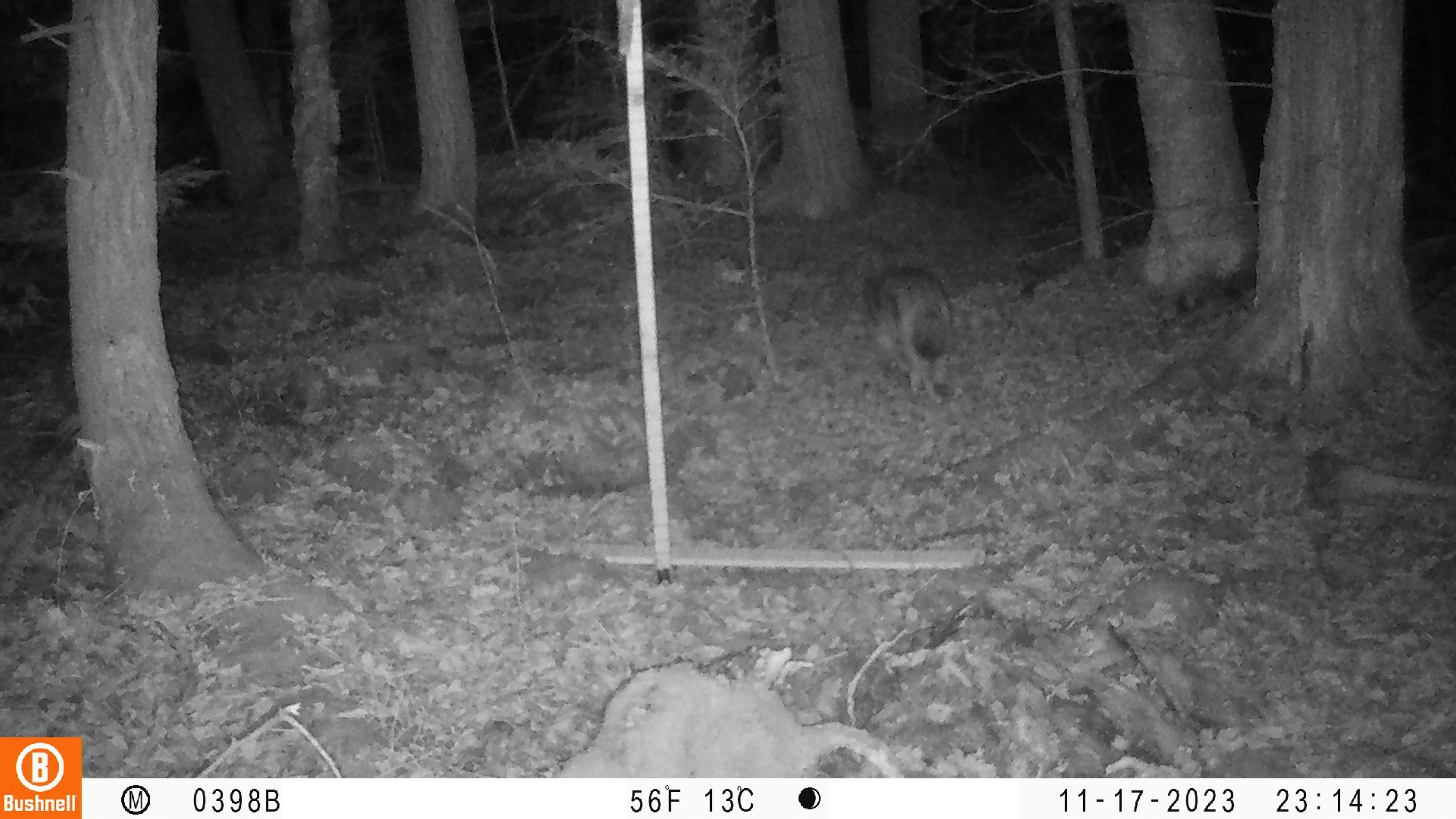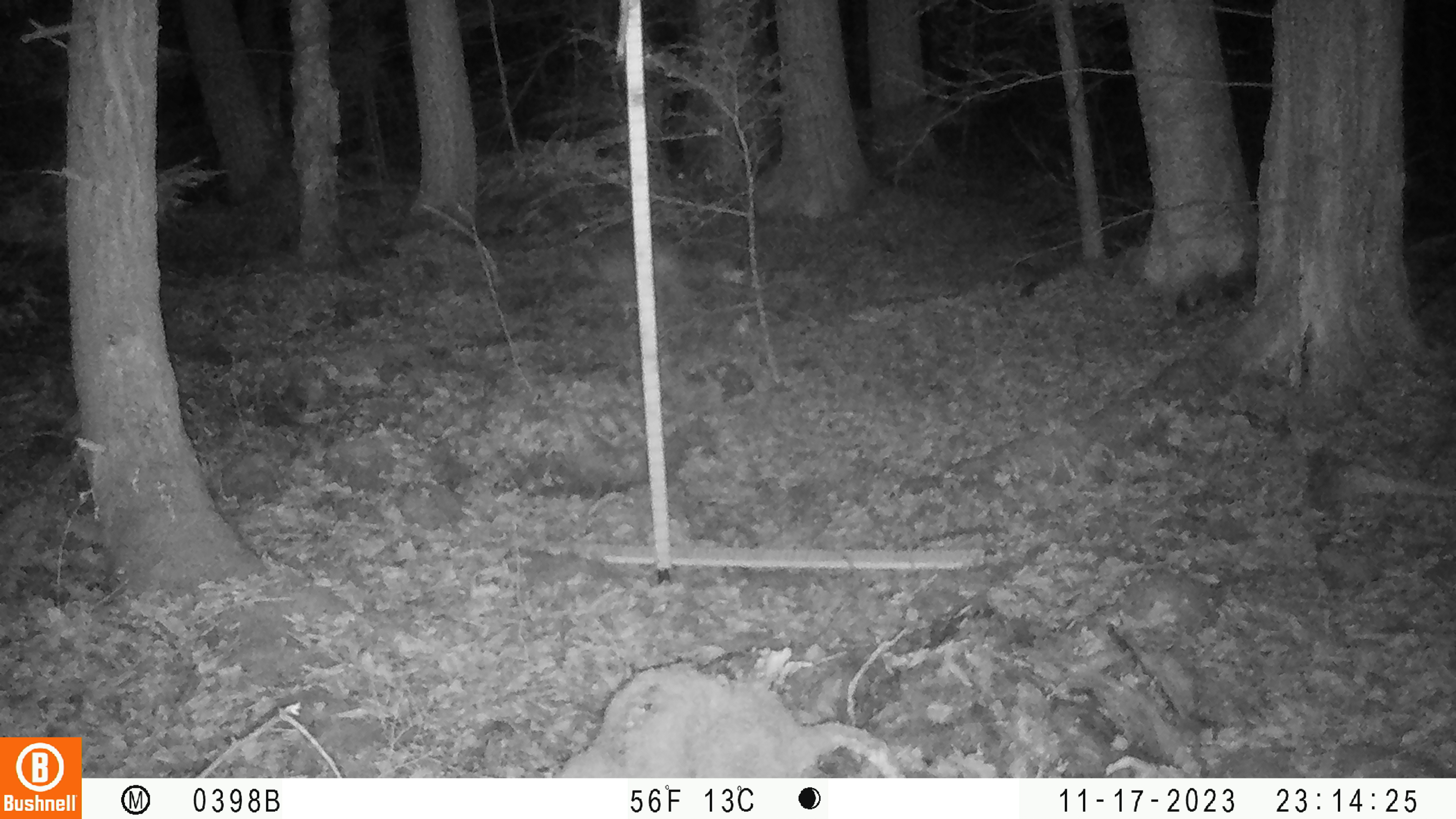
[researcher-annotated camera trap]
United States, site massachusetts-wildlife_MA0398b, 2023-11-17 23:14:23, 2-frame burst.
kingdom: Animalia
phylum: Chordata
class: Mammalia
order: Carnivora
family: Canidae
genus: Canis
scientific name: Canis latrans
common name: coyote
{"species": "coyote (Canis latrans)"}